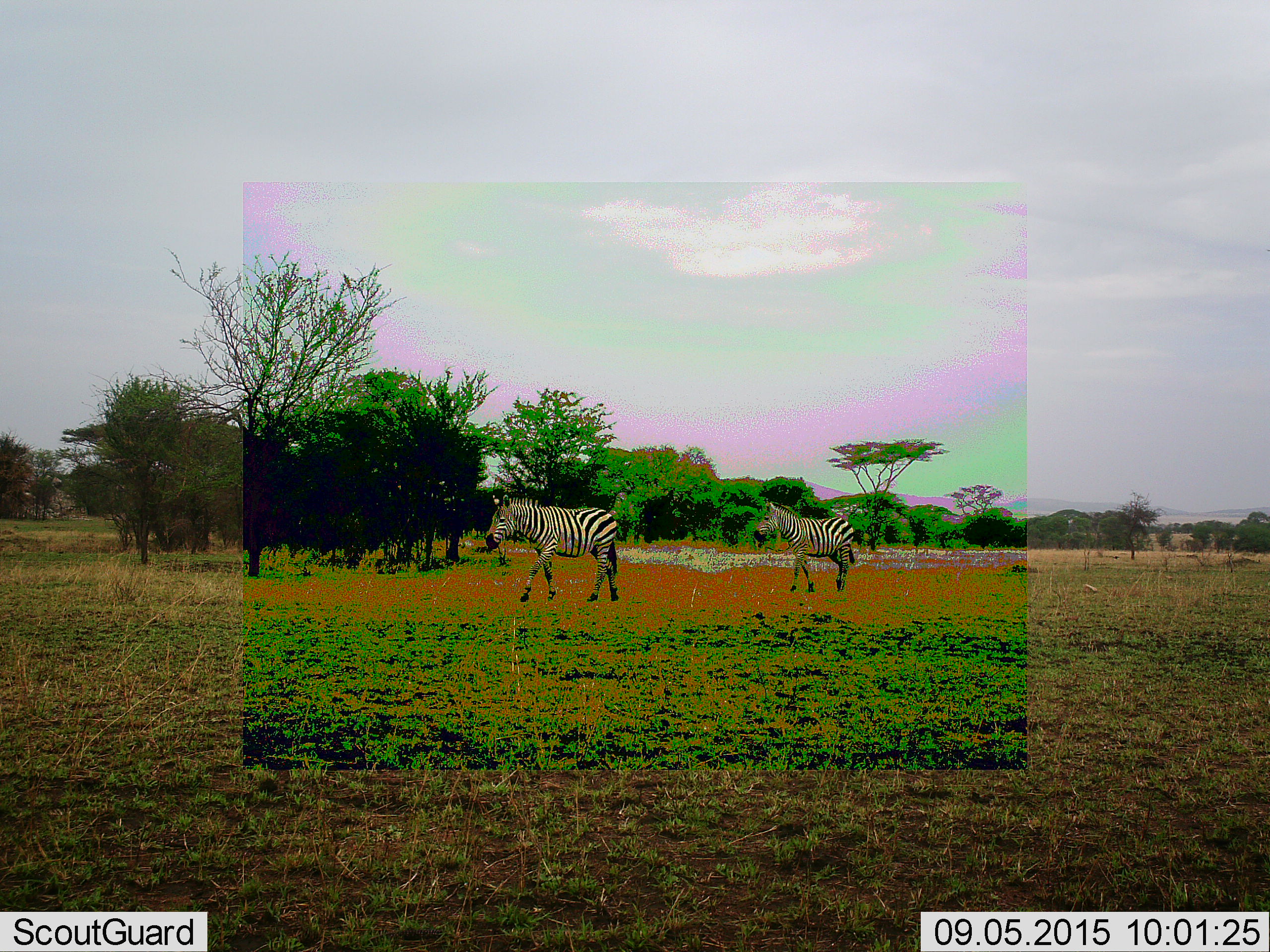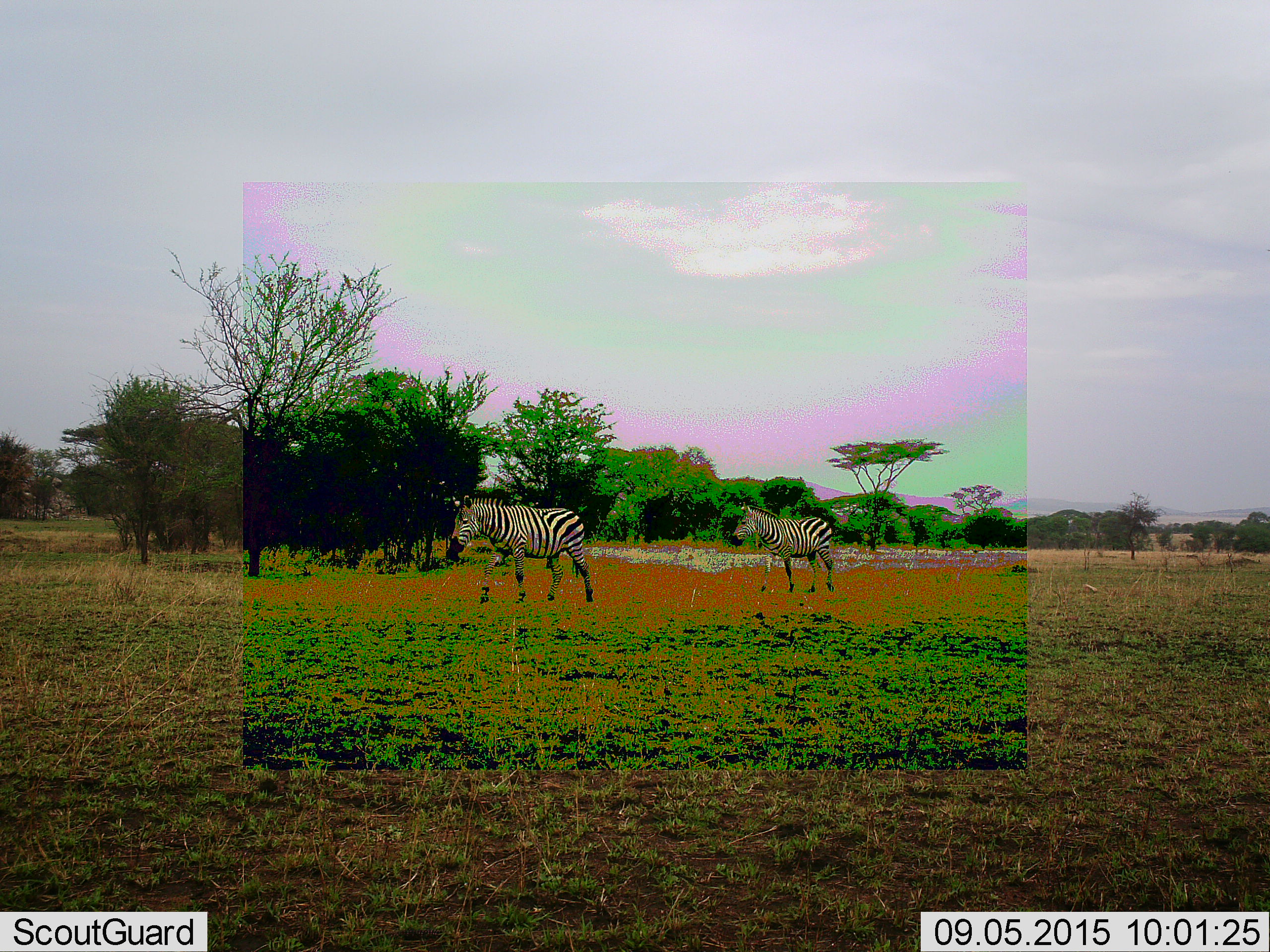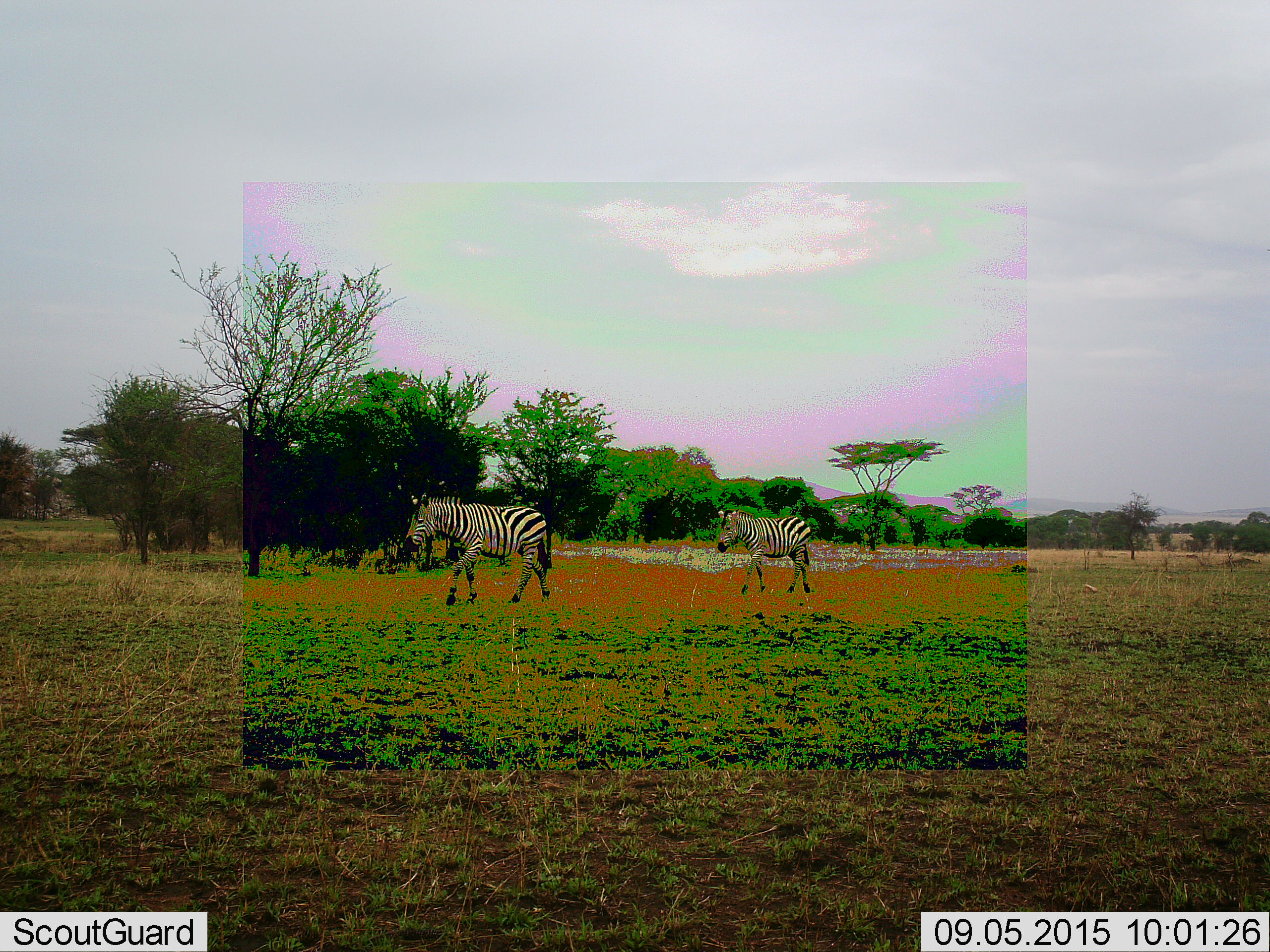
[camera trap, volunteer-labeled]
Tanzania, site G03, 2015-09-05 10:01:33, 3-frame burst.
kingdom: Animalia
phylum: Chordata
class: Mammalia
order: Perissodactyla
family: Equidae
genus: Equus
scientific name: Equus quagga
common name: plains zebra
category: zebra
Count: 2.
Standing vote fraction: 5%.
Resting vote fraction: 0%.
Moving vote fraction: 100%.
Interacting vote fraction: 0%.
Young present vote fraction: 5%.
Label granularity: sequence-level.